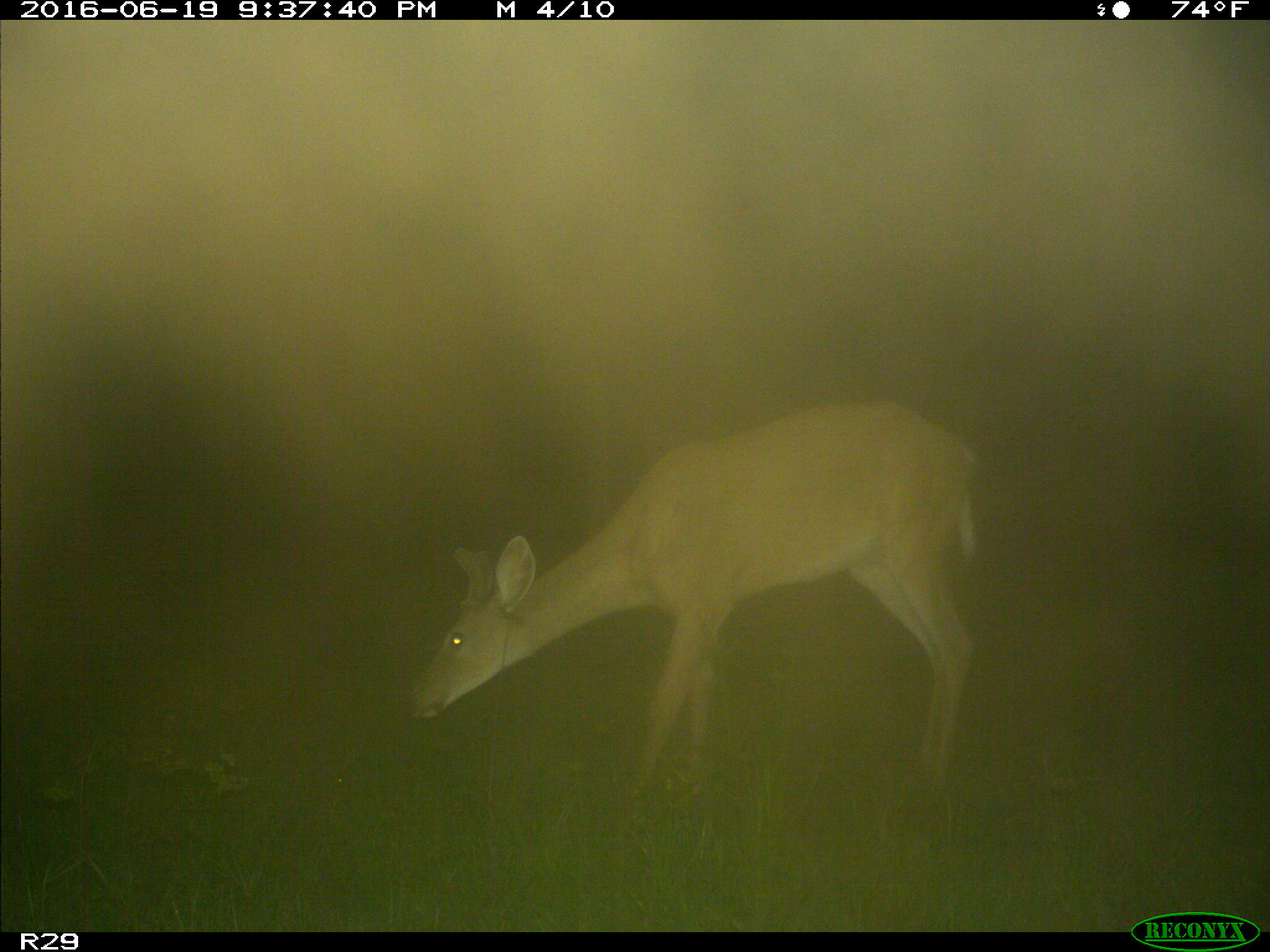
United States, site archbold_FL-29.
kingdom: Animalia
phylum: Chordata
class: Mammalia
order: Artiodactyla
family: Cervidae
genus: Odocoileus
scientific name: Odocoileus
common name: deer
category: unidentified deer